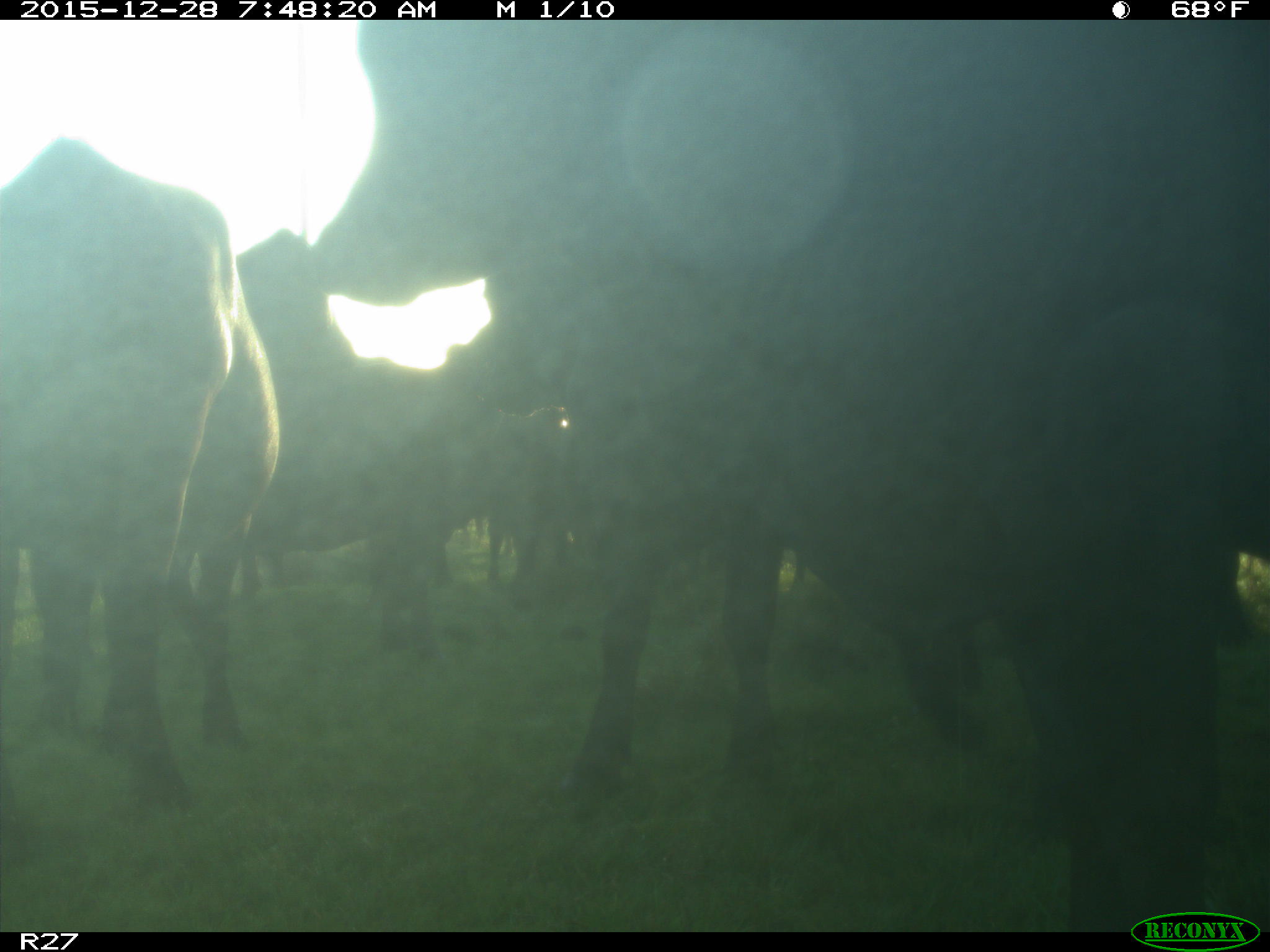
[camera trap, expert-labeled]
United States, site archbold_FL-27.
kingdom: Animalia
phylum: Chordata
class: Mammalia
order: Artiodactyla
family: Bovidae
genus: Bos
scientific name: Bos taurus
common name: domestic cow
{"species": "Bos taurus (domestic cow)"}